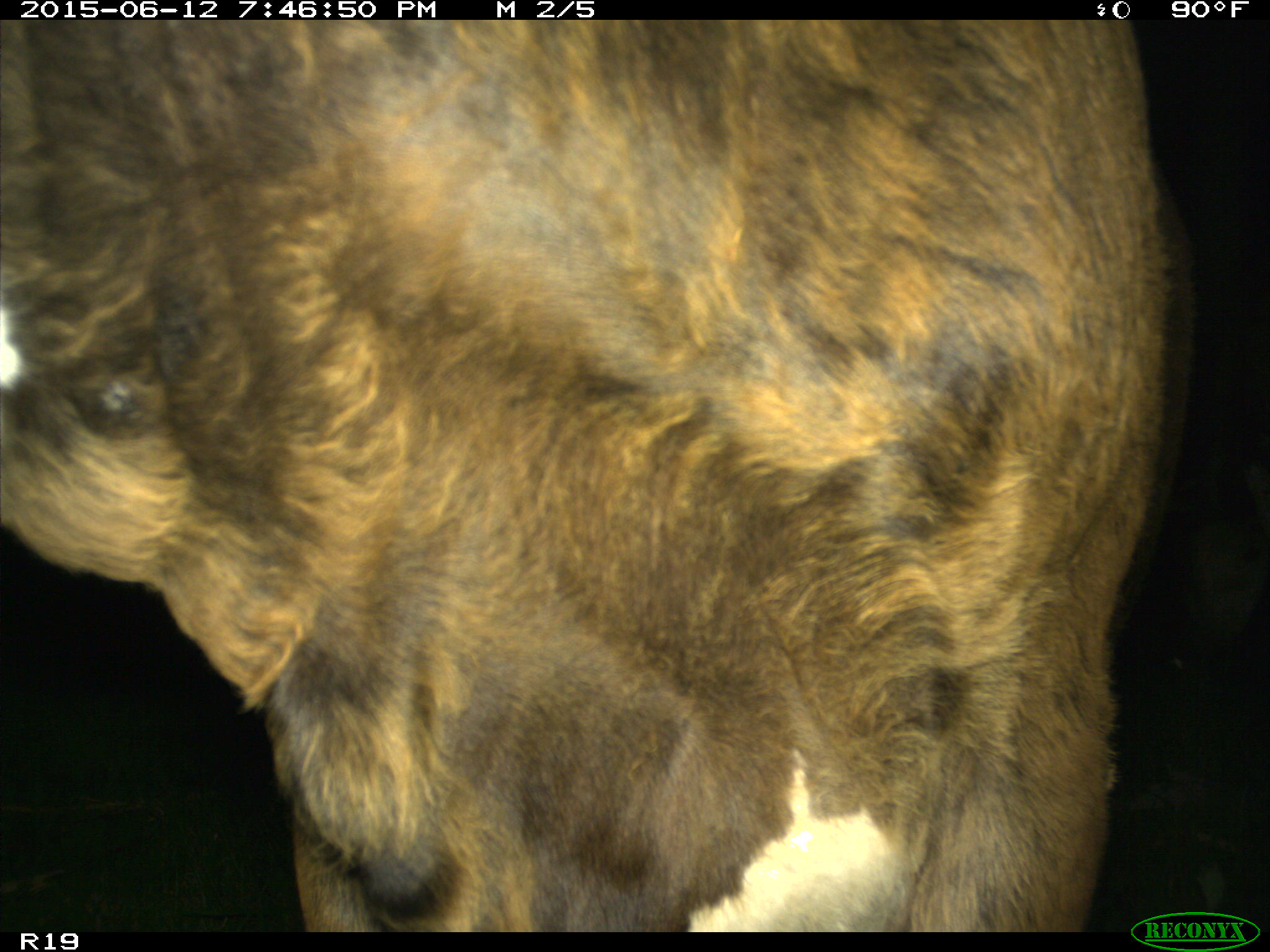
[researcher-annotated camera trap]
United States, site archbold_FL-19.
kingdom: Animalia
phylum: Chordata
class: Mammalia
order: Artiodactyla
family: Bovidae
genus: Bos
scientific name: Bos taurus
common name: domestic cow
Bos taurus (domestic cow).